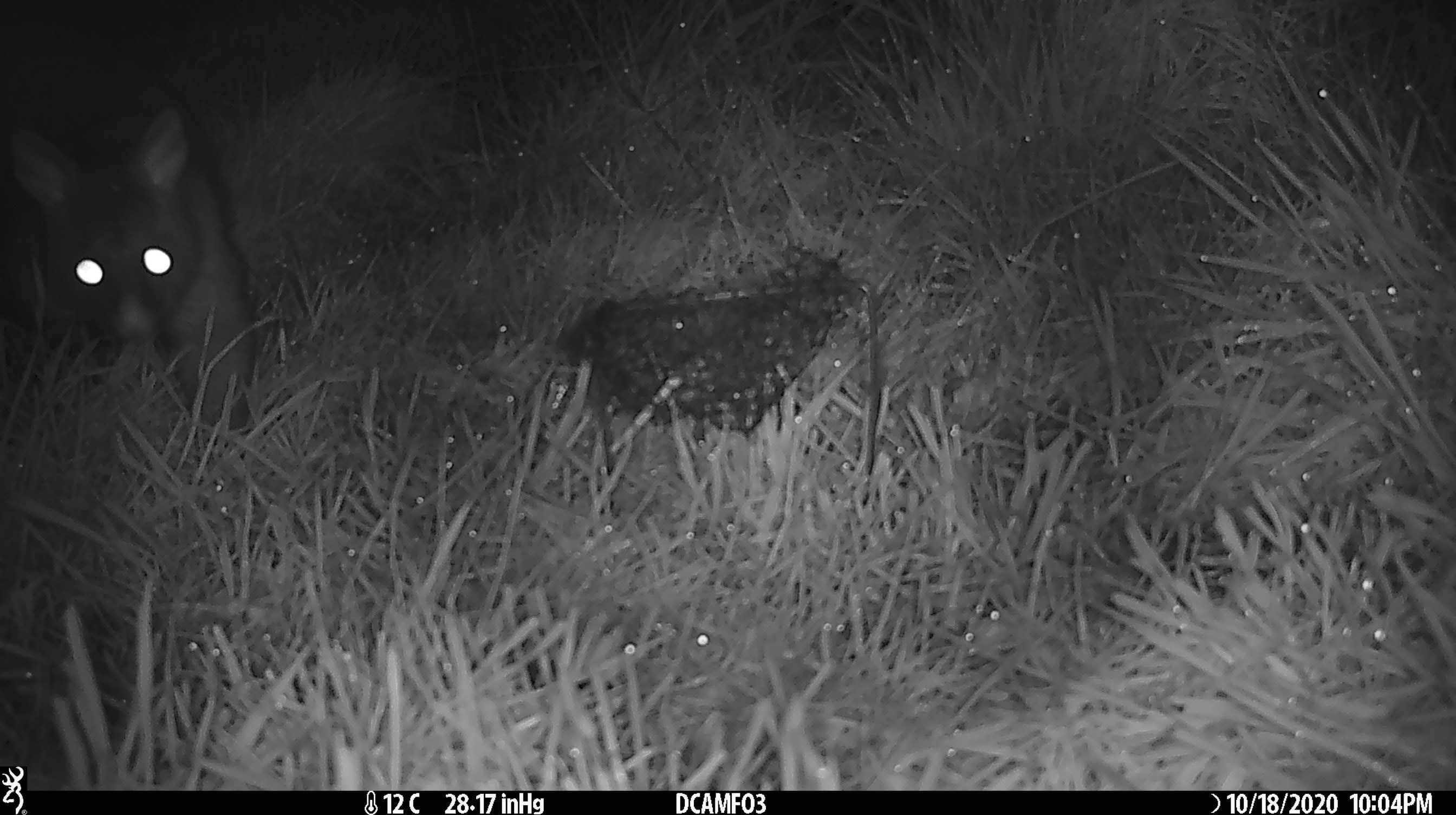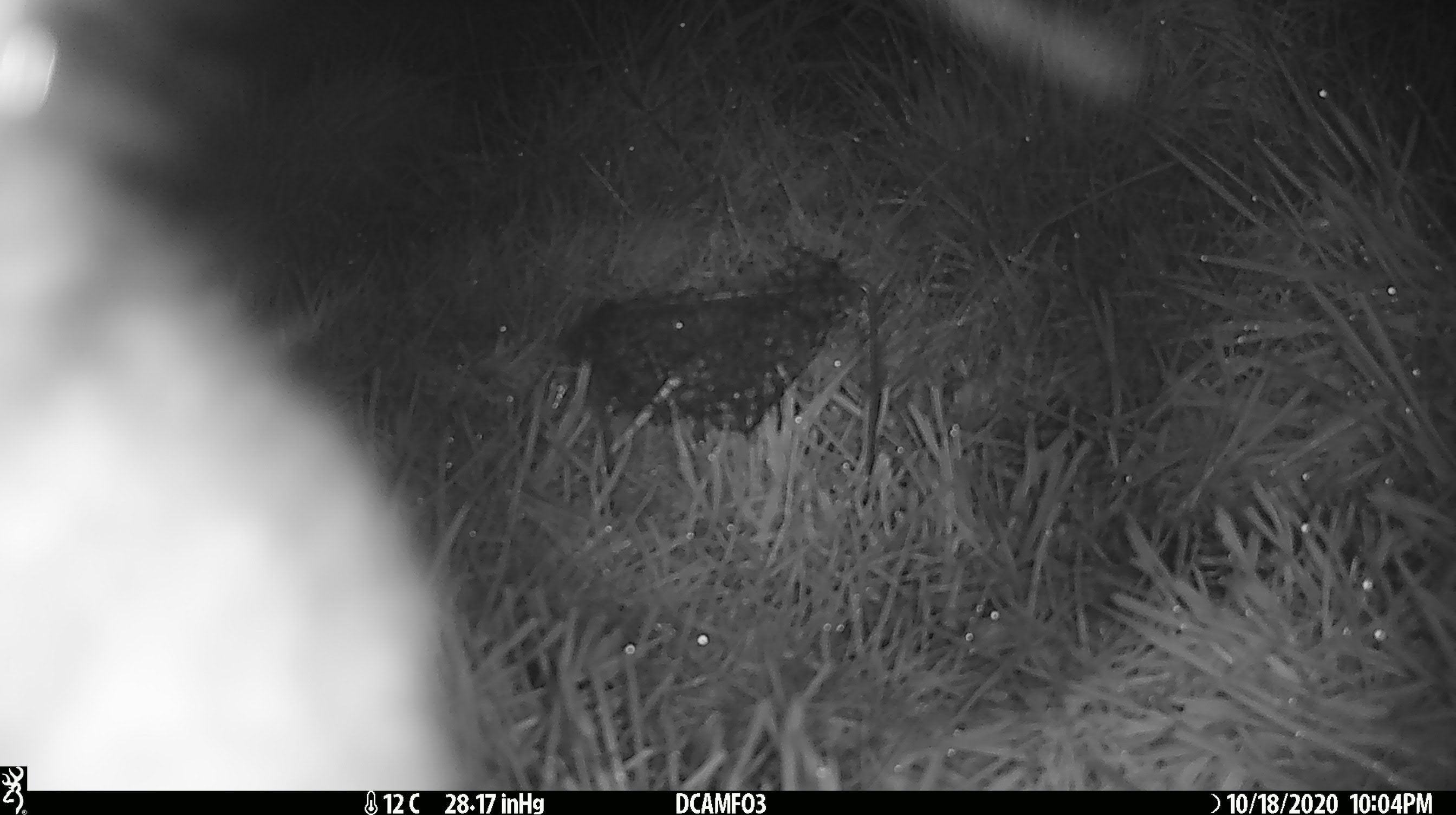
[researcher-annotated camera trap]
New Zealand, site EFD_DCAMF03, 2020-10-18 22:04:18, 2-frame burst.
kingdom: Animalia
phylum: Chordata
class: Mammalia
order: Diprotodontia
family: Phalangeridae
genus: Trichosurus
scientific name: Trichosurus vulpecula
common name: common brushtail possum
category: possum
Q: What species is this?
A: Possum (common brushtail possum) (Trichosurus vulpecula).